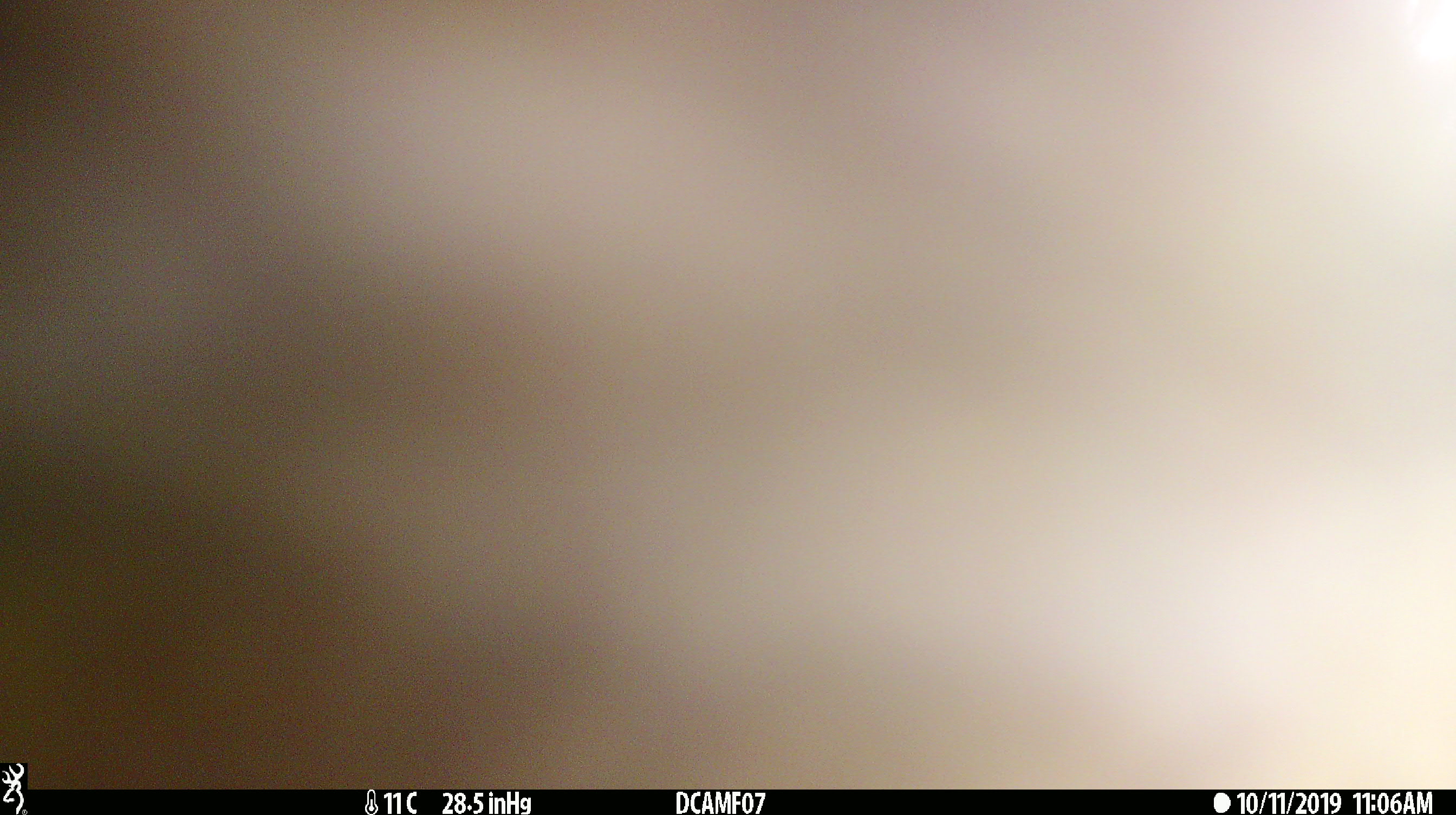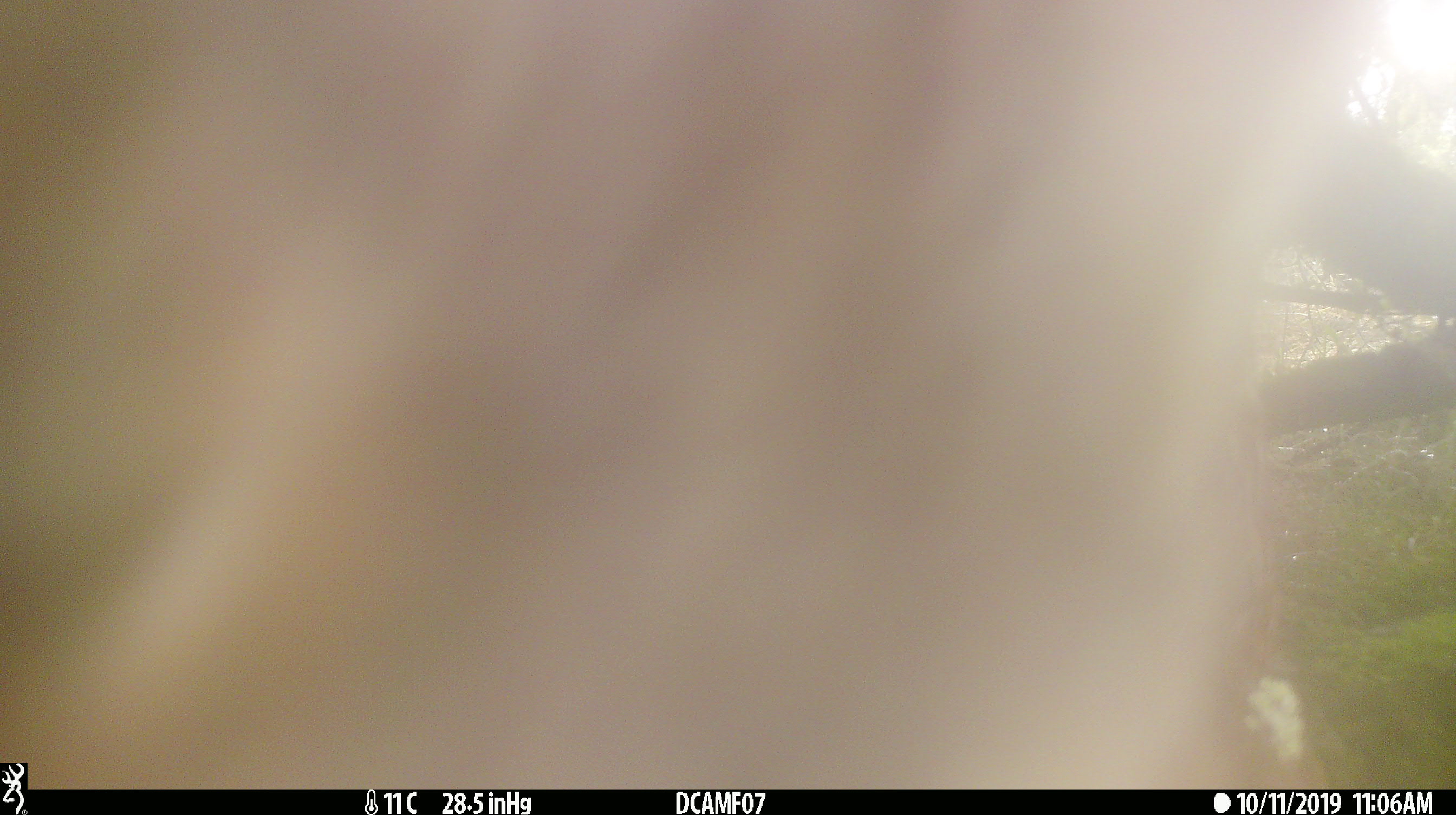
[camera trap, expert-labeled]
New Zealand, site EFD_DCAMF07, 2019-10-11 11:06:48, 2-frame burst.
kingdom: Animalia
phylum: Chordata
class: Mammalia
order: Lagomorpha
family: Leporidae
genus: Oryctolagus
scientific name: Oryctolagus cuniculus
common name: european rabbit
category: rabbit